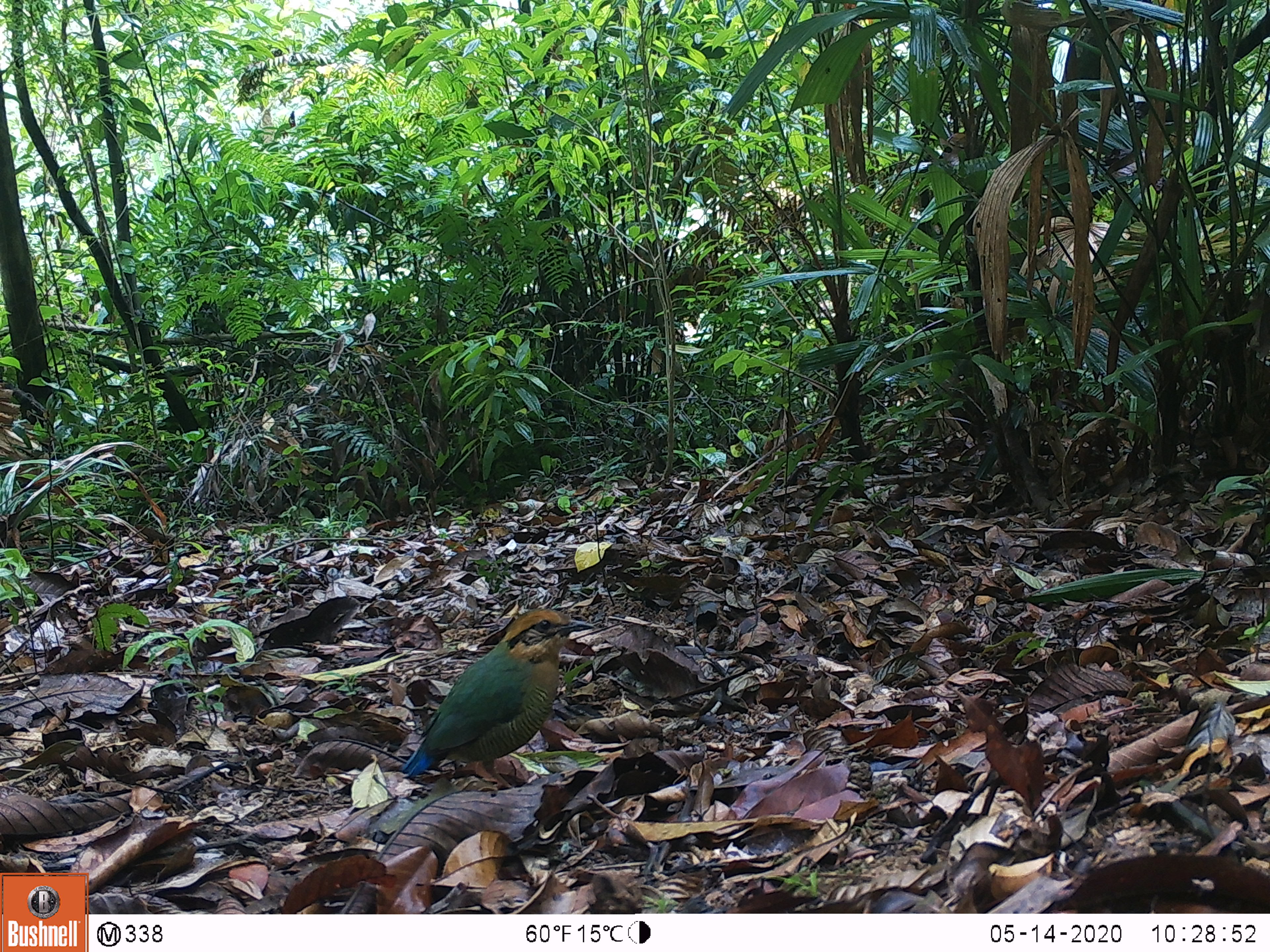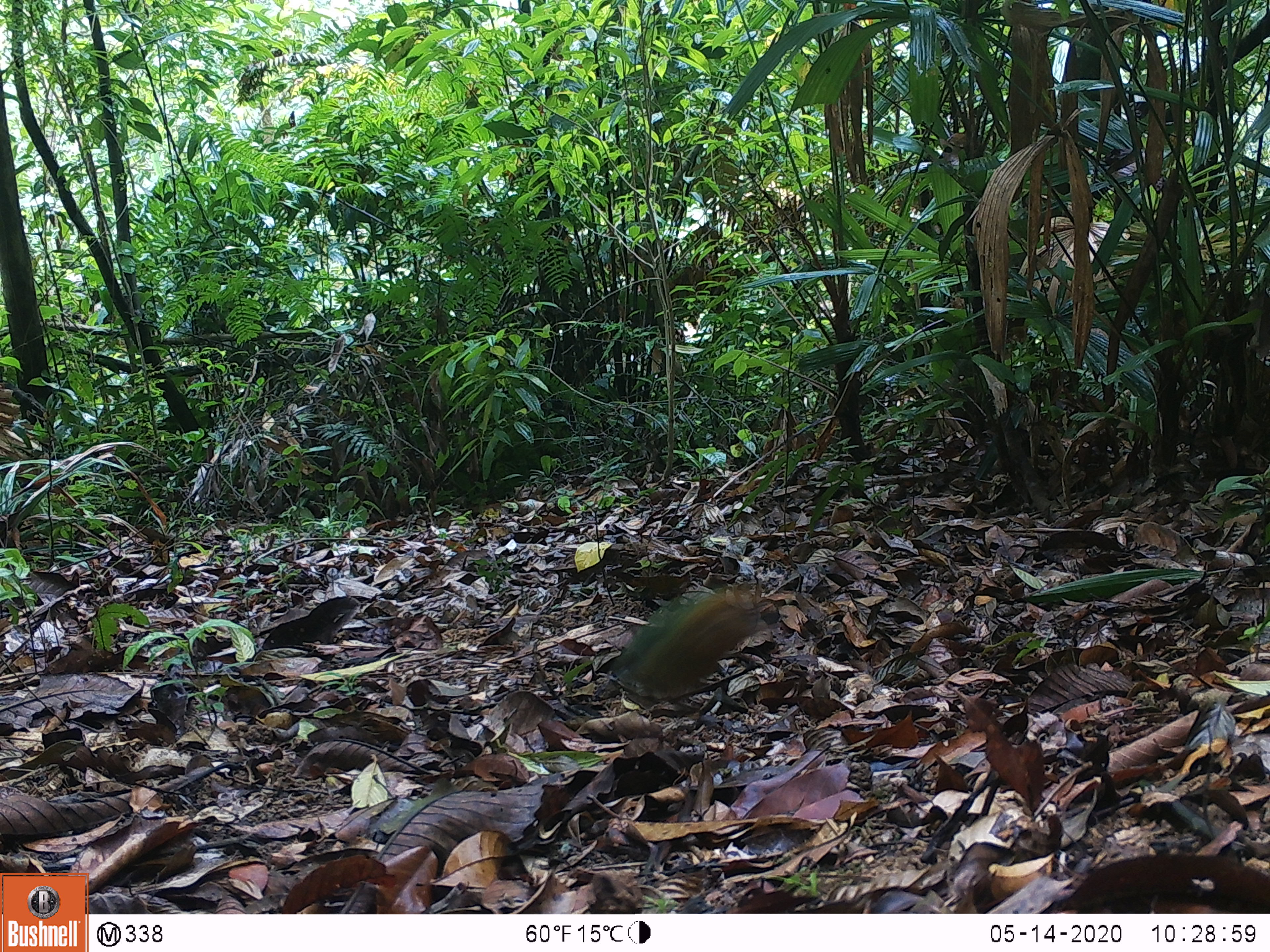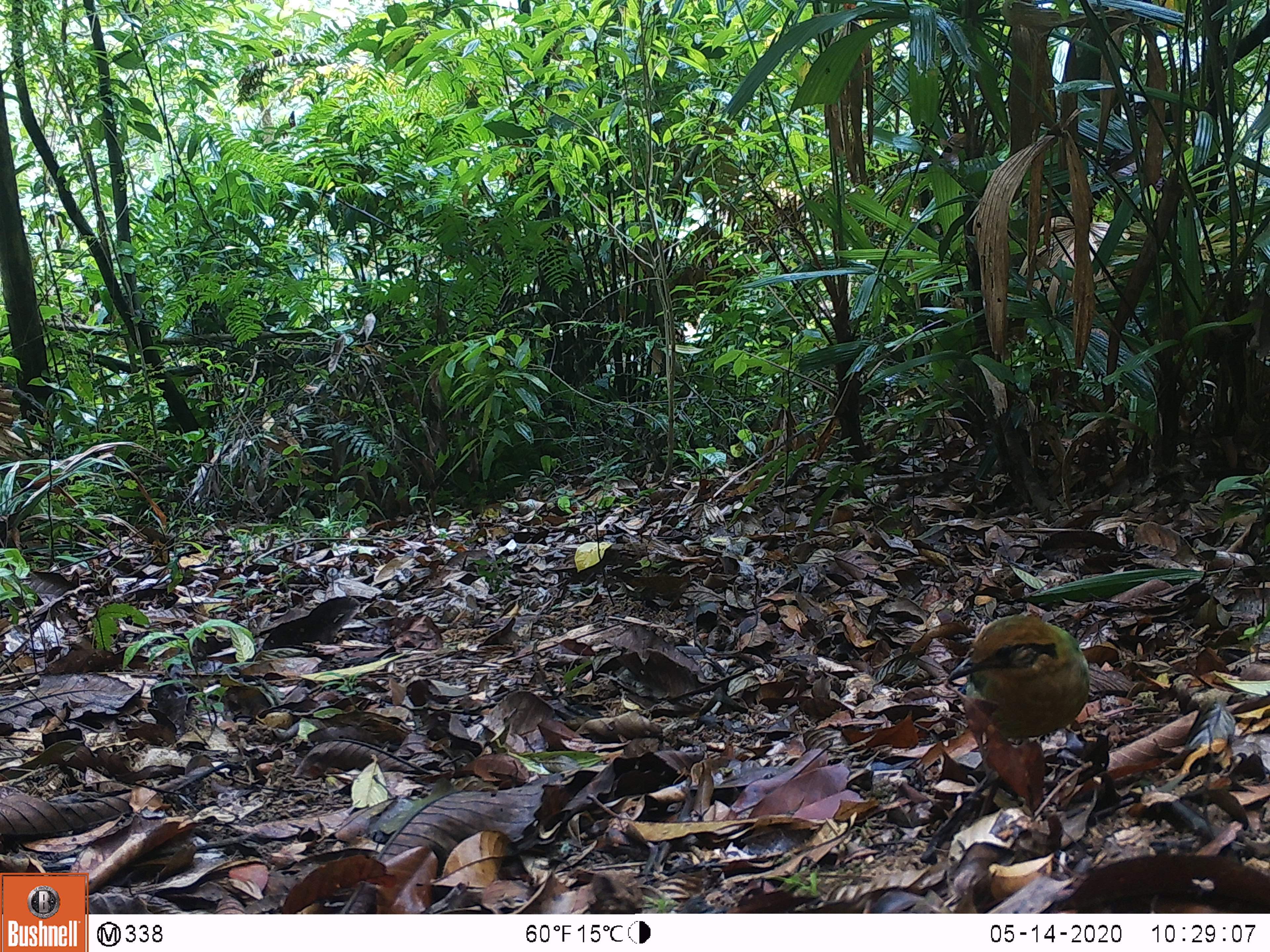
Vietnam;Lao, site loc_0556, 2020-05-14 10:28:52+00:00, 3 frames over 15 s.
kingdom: Animalia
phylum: Chordata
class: Aves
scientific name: Aves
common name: bird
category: unidentified bird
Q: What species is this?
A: Unidentified bird (bird) (Aves).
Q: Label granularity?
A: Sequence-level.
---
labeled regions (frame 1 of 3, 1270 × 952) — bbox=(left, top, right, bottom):
unidentified bird: bbox=(399, 607, 595, 789)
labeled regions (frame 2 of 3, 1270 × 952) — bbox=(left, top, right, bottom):
unidentified bird: bbox=(606, 576, 789, 714)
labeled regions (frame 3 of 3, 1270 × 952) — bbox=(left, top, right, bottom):
unidentified bird: bbox=(947, 612, 1090, 741)